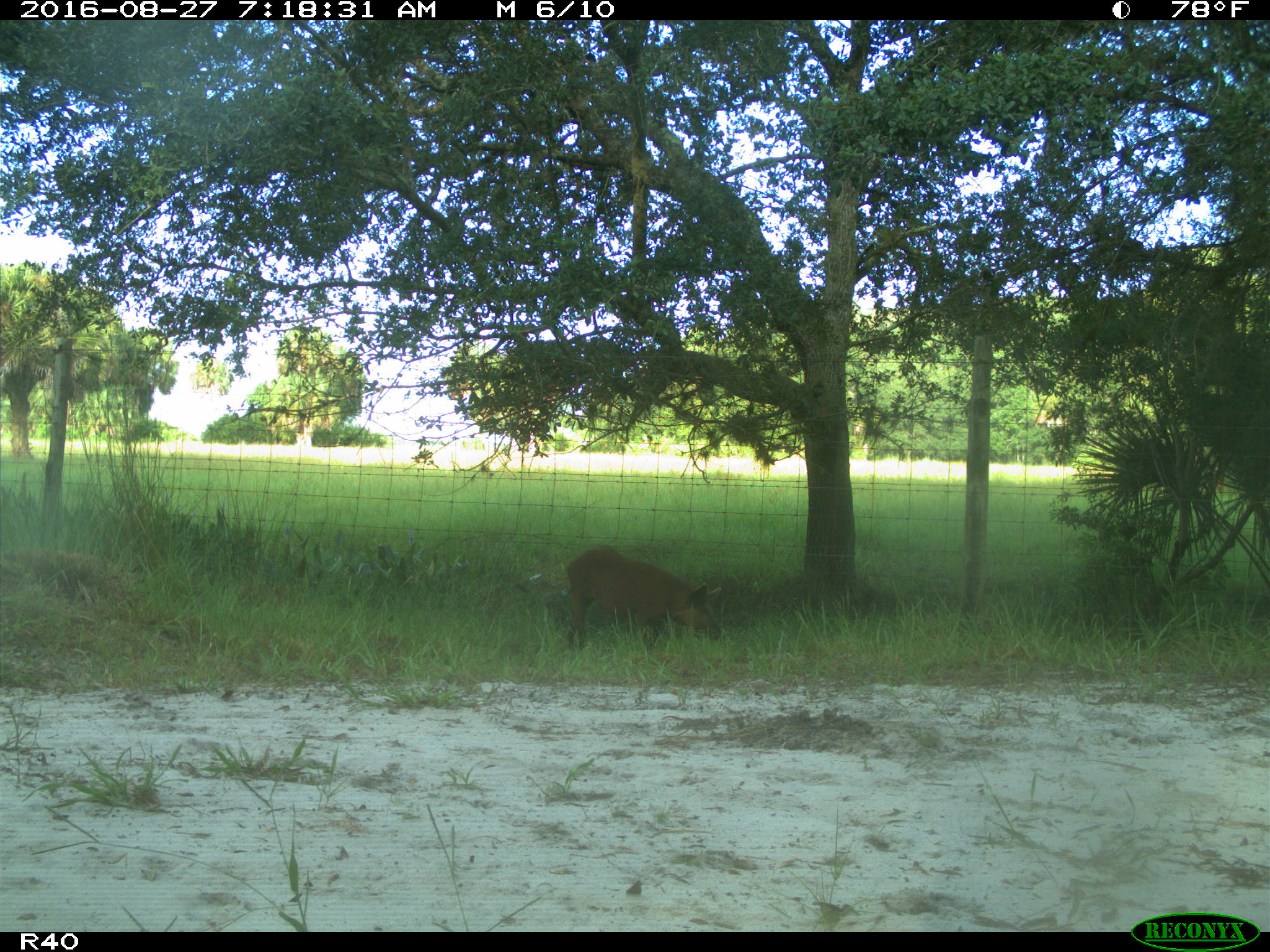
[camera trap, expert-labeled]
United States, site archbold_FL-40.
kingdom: Animalia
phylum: Chordata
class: Mammalia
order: Artiodactyla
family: Suidae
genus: Sus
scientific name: Sus scrofa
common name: wild boar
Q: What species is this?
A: Sus scrofa (wild boar).